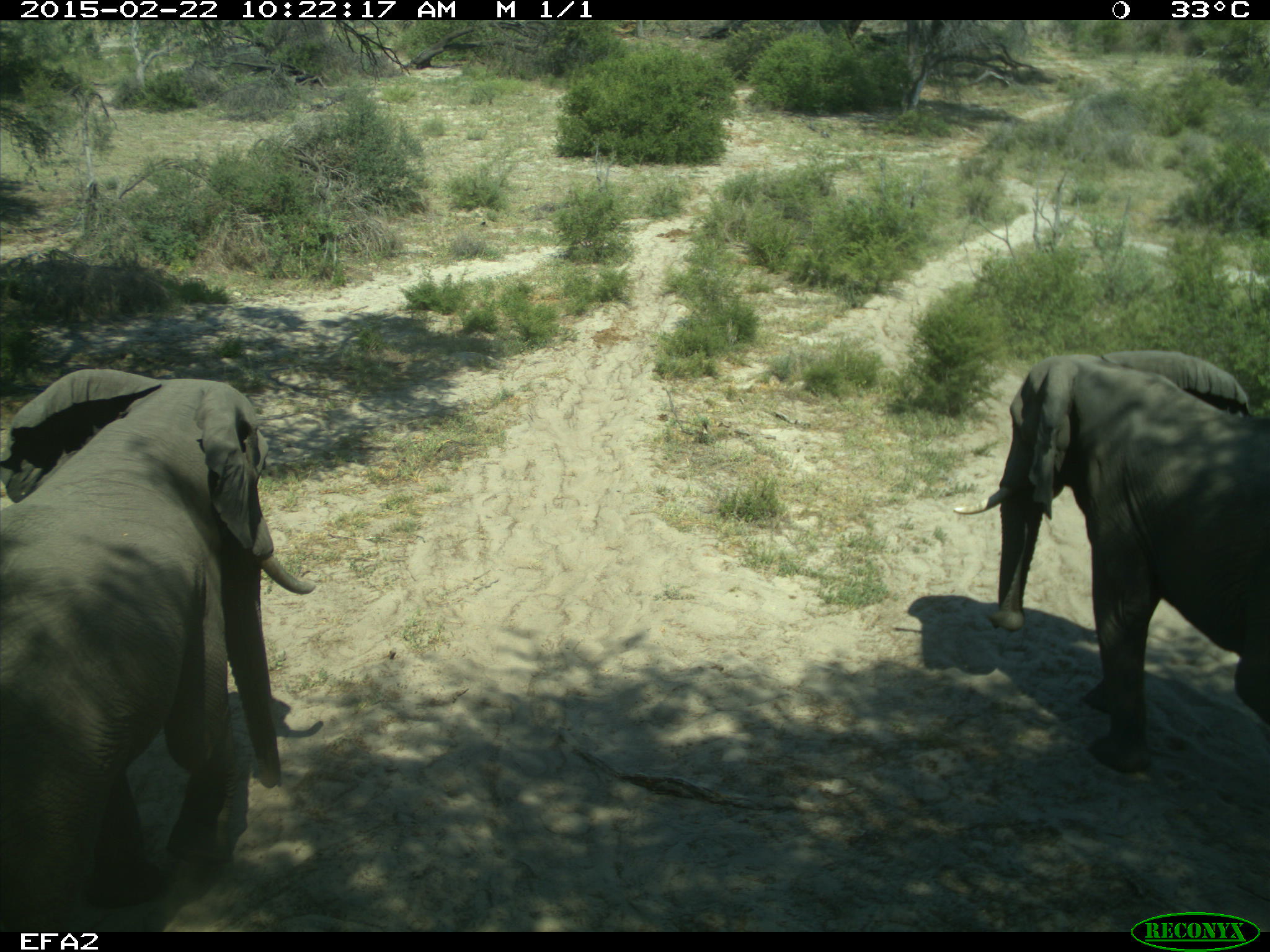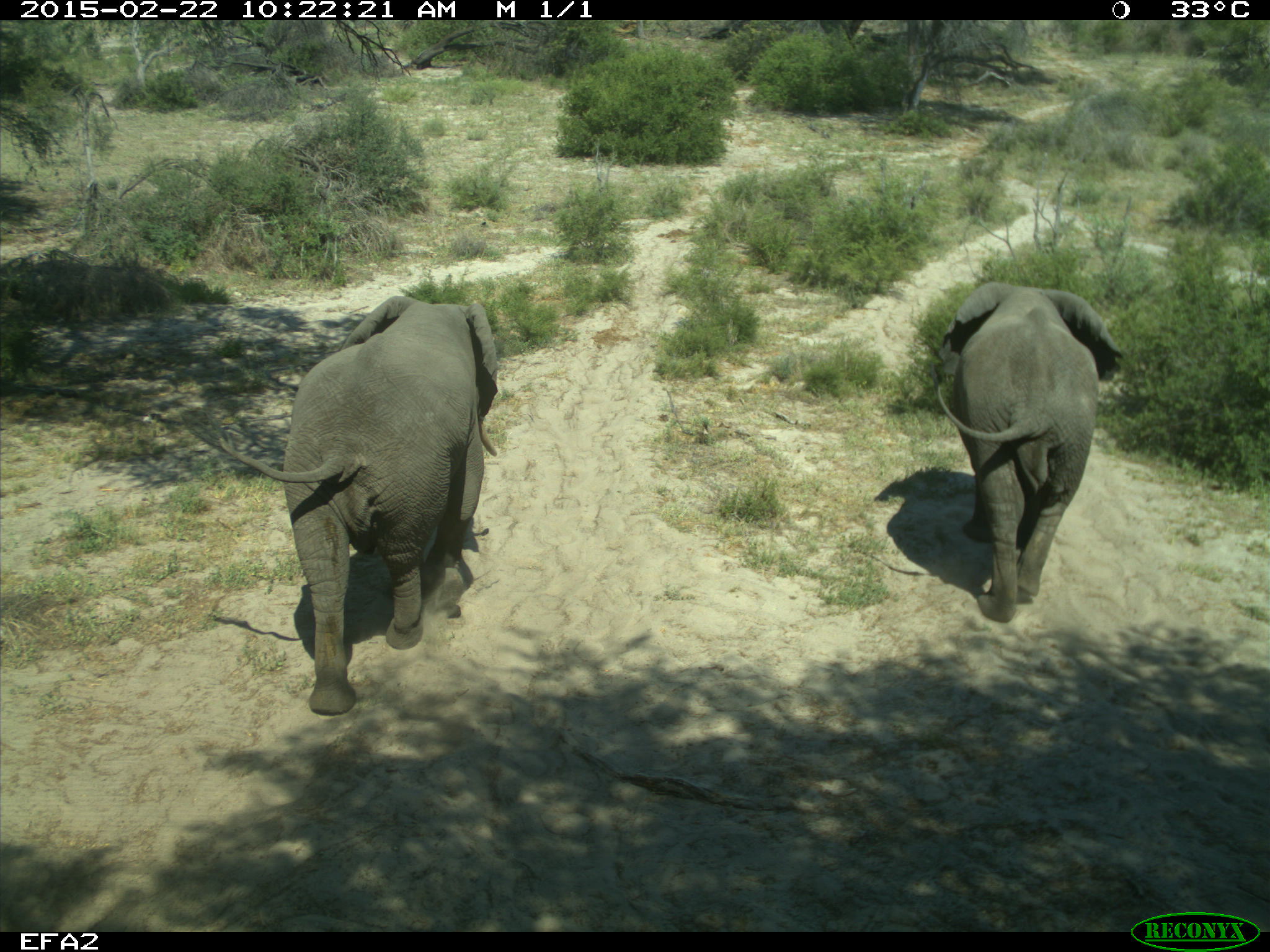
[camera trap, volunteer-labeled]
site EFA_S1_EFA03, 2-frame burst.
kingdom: Animalia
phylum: Chordata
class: Mammalia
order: Proboscidea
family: Elephantidae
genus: Loxodonta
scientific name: Loxodonta africana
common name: african bush elephant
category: elephant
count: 2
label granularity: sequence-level